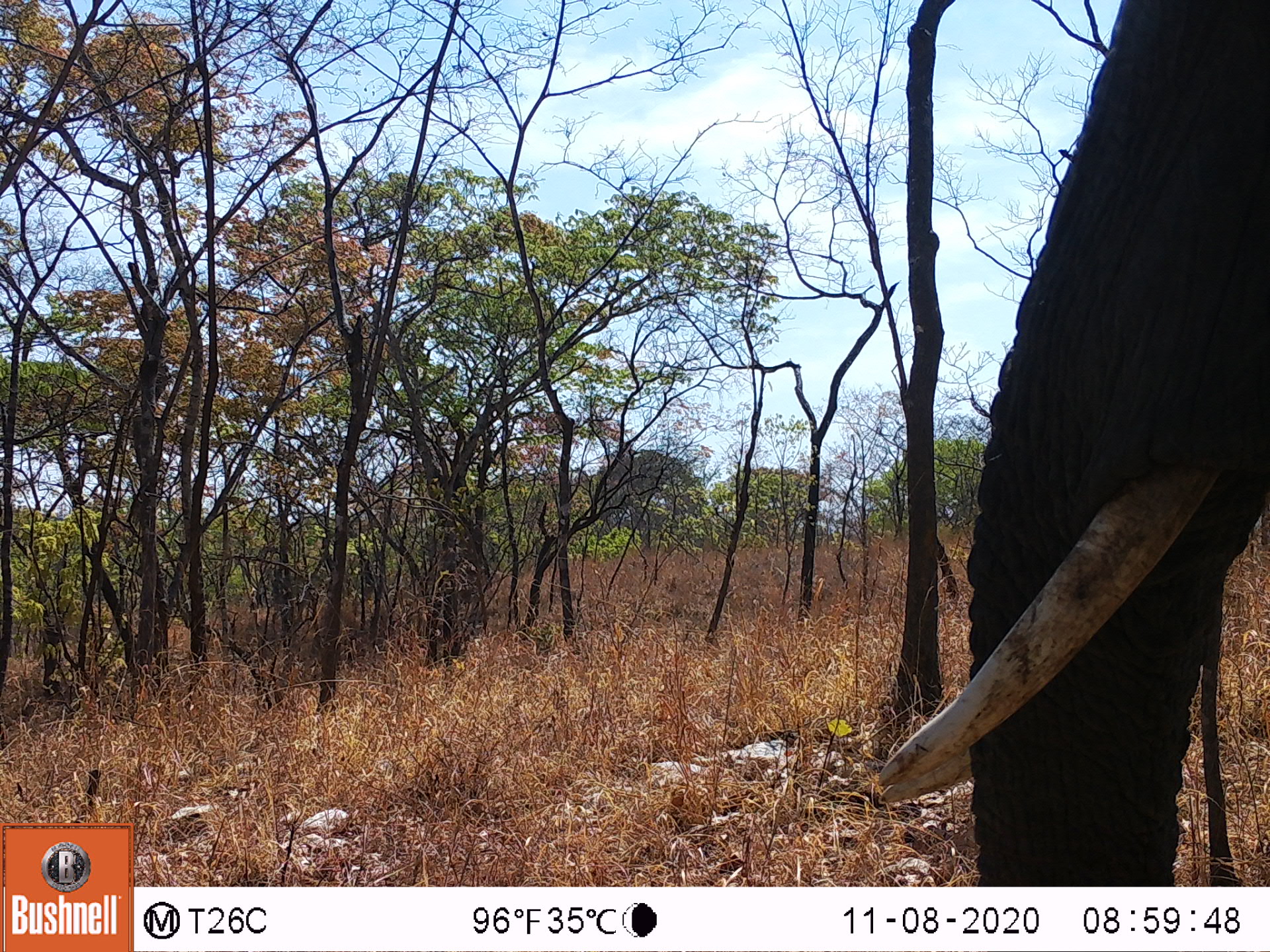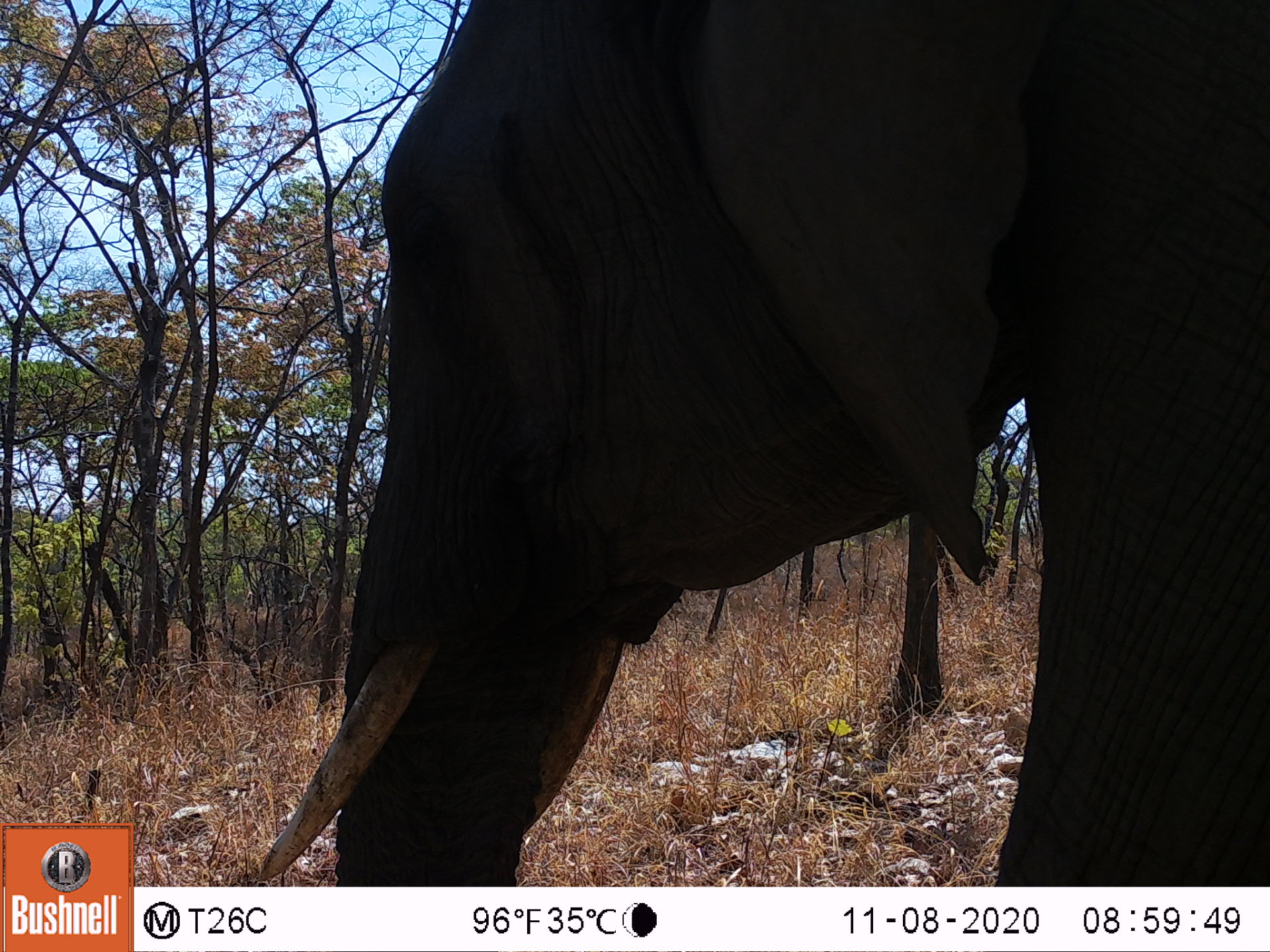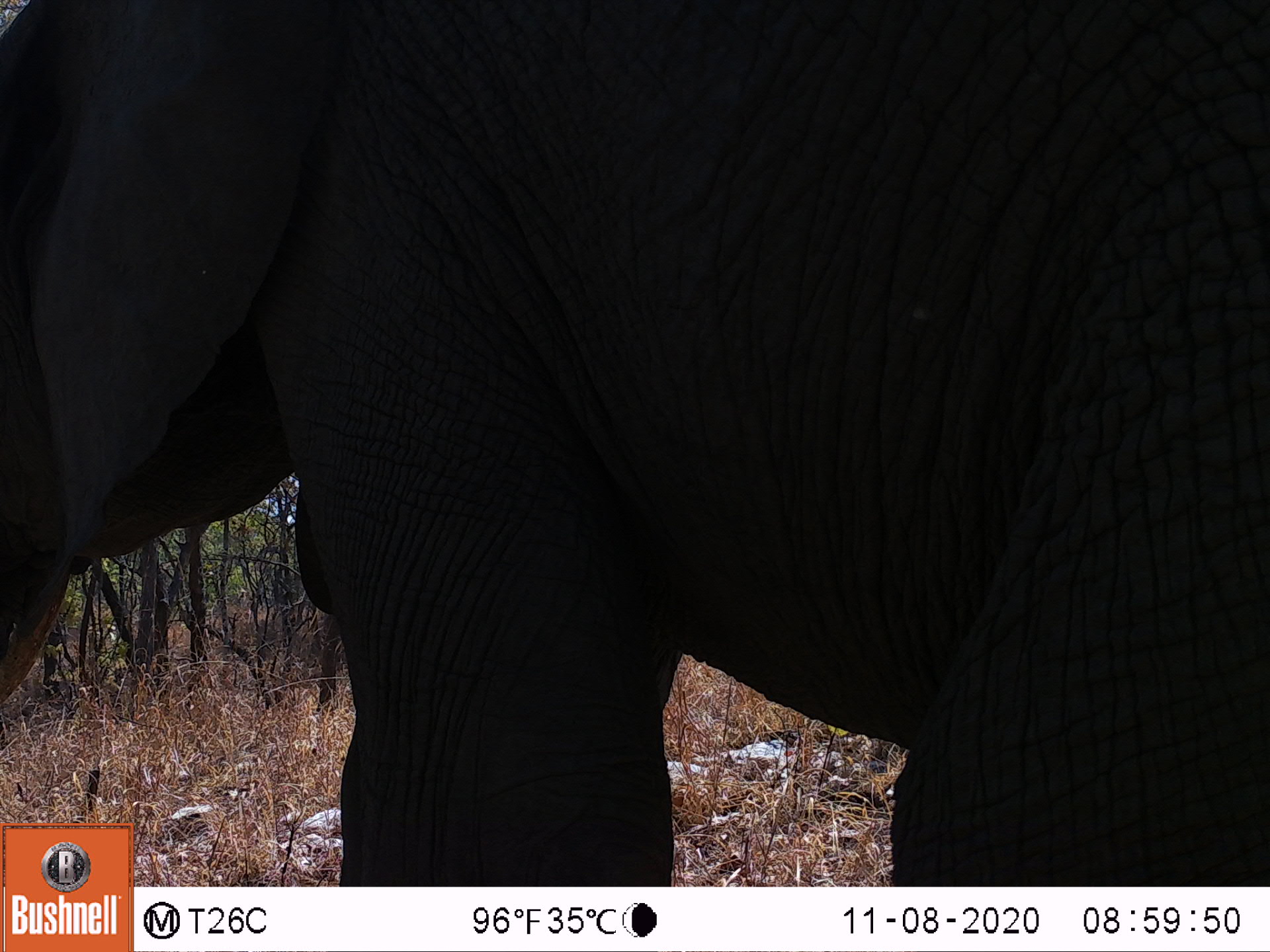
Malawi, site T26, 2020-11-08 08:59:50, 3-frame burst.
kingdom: Animalia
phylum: Chordata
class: Mammalia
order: Proboscidea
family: Elephantidae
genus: Loxodonta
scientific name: Loxodonta africana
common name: african savanna elephant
African savanna elephant (Loxodonta africana), count 1.